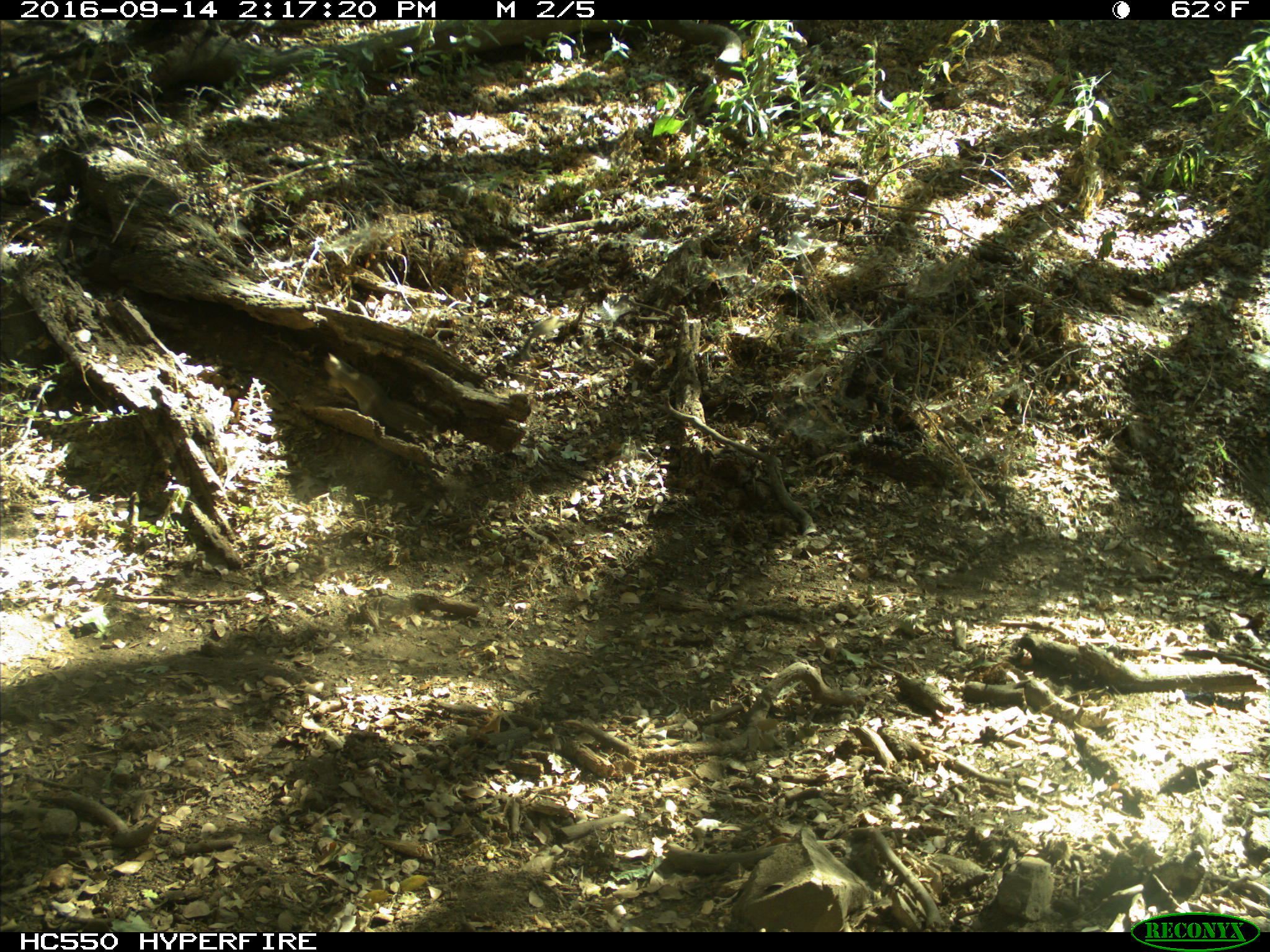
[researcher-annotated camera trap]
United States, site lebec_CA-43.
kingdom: Animalia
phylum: Chordata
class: Mammalia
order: Rodentia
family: Sciuridae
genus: Otospermophilus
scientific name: Otospermophilus beecheyi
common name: california ground squirrel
Otospermophilus beecheyi (california ground squirrel).